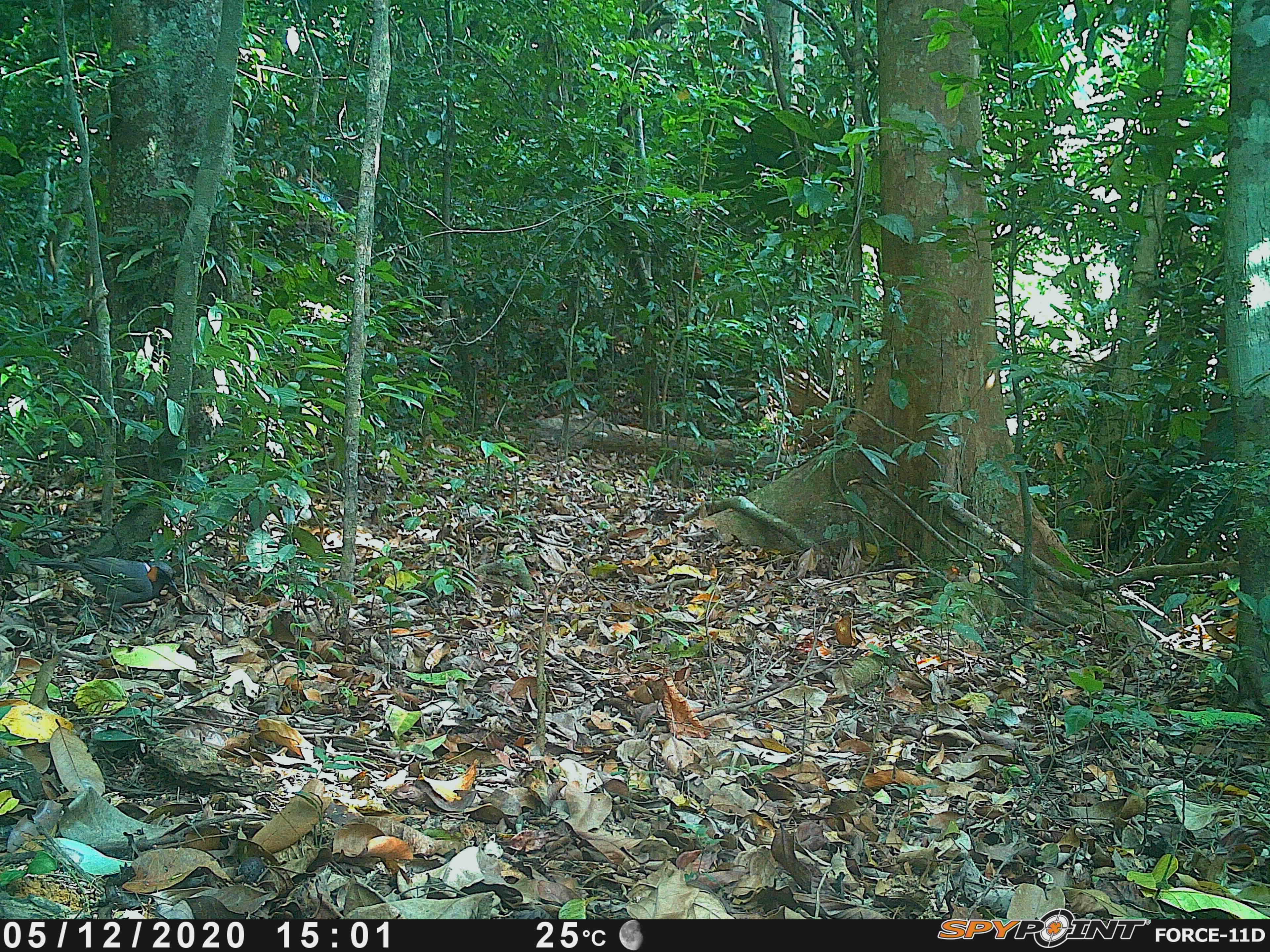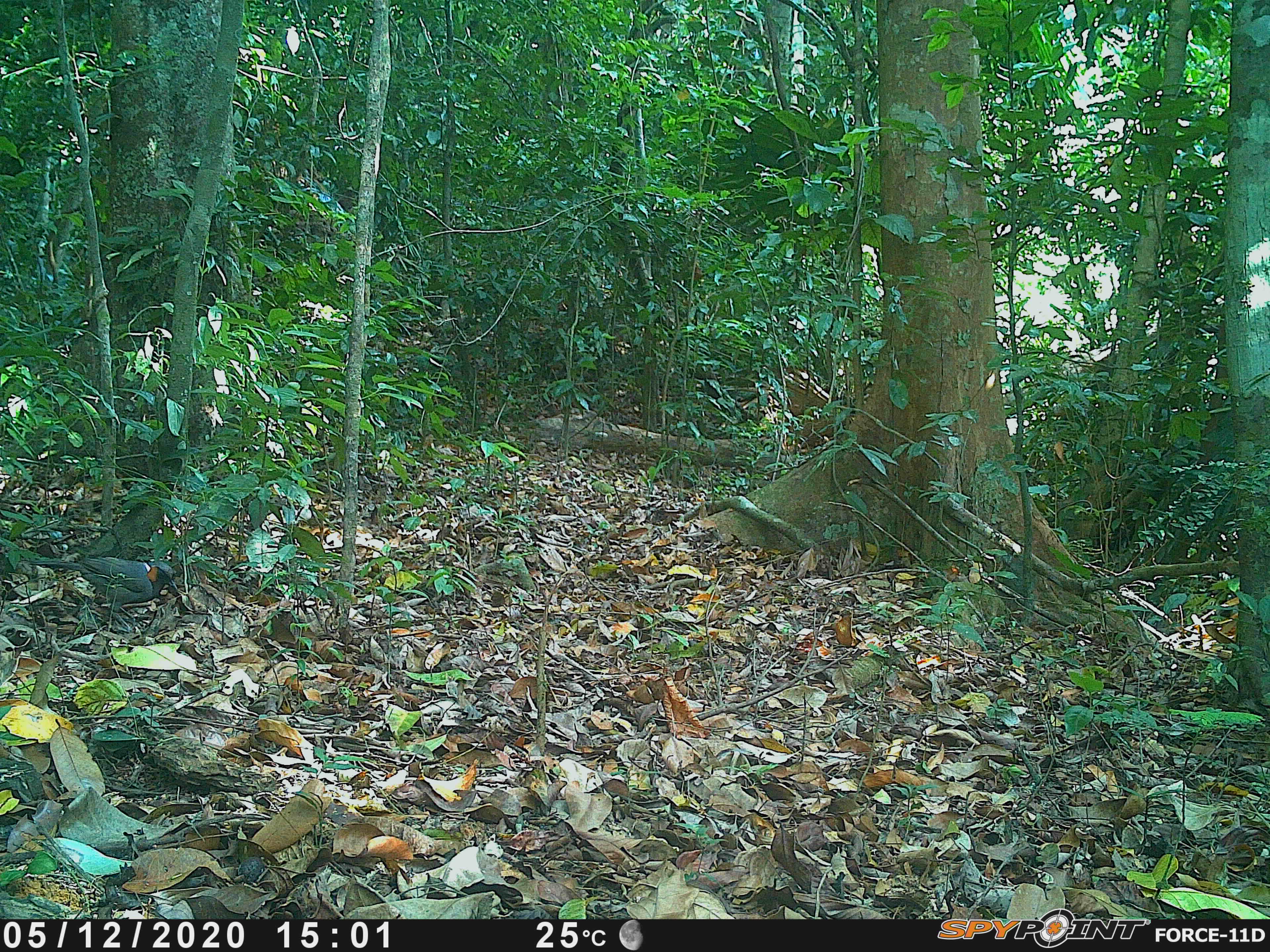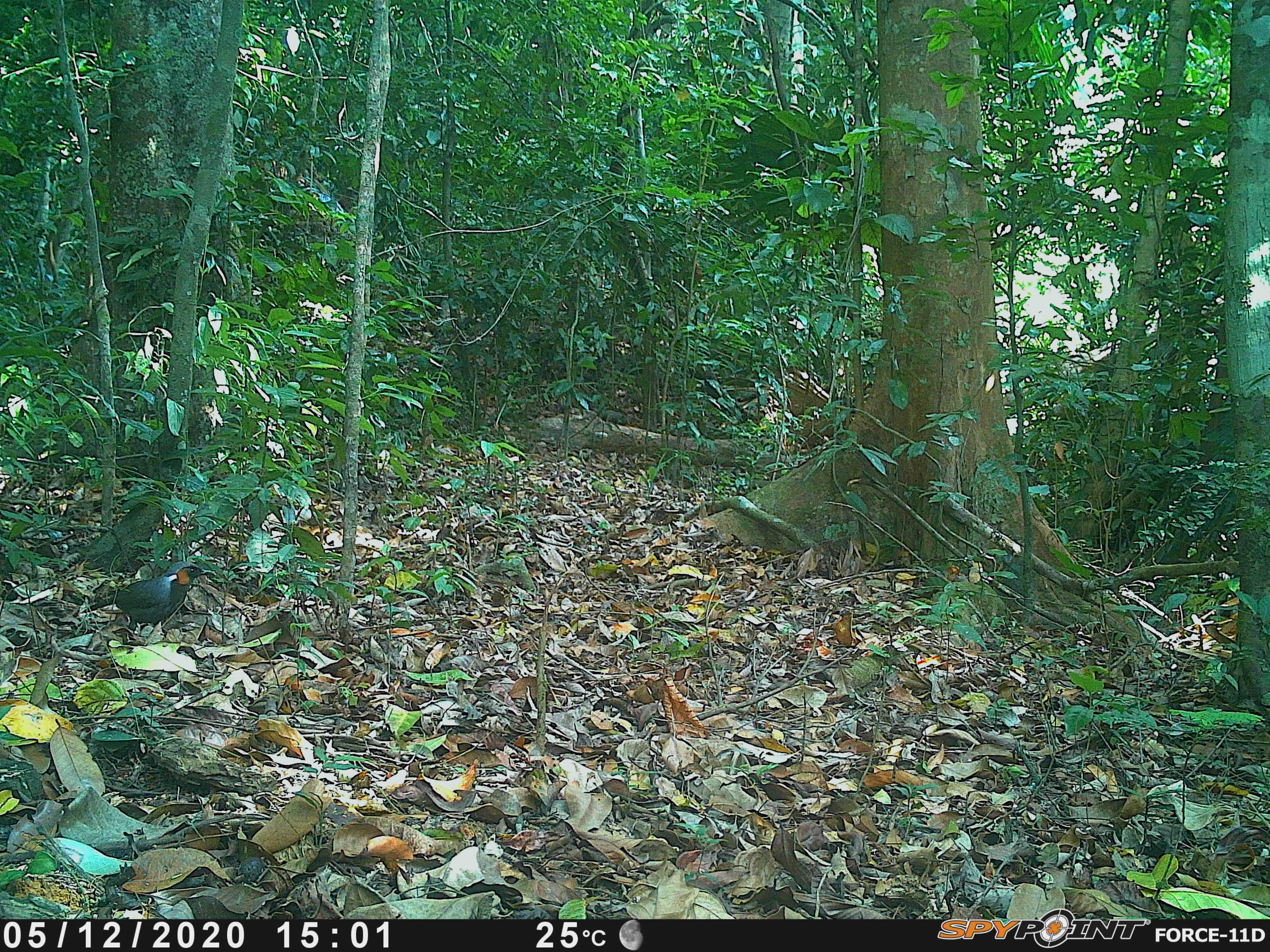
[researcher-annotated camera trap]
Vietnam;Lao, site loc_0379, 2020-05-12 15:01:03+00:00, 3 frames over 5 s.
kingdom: Animalia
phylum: Chordata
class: Mammalia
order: Rodentia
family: Sciuridae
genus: Callosciurus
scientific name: Callosciurus erythraeus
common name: pallas's squirrel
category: pallass squirrel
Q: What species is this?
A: Pallass squirrel (pallas's squirrel) (Callosciurus erythraeus).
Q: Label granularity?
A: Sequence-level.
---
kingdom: Animalia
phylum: Chordata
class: Aves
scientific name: Aves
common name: bird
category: unidentified bird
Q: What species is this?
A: Unidentified bird (bird) (Aves).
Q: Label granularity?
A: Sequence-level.